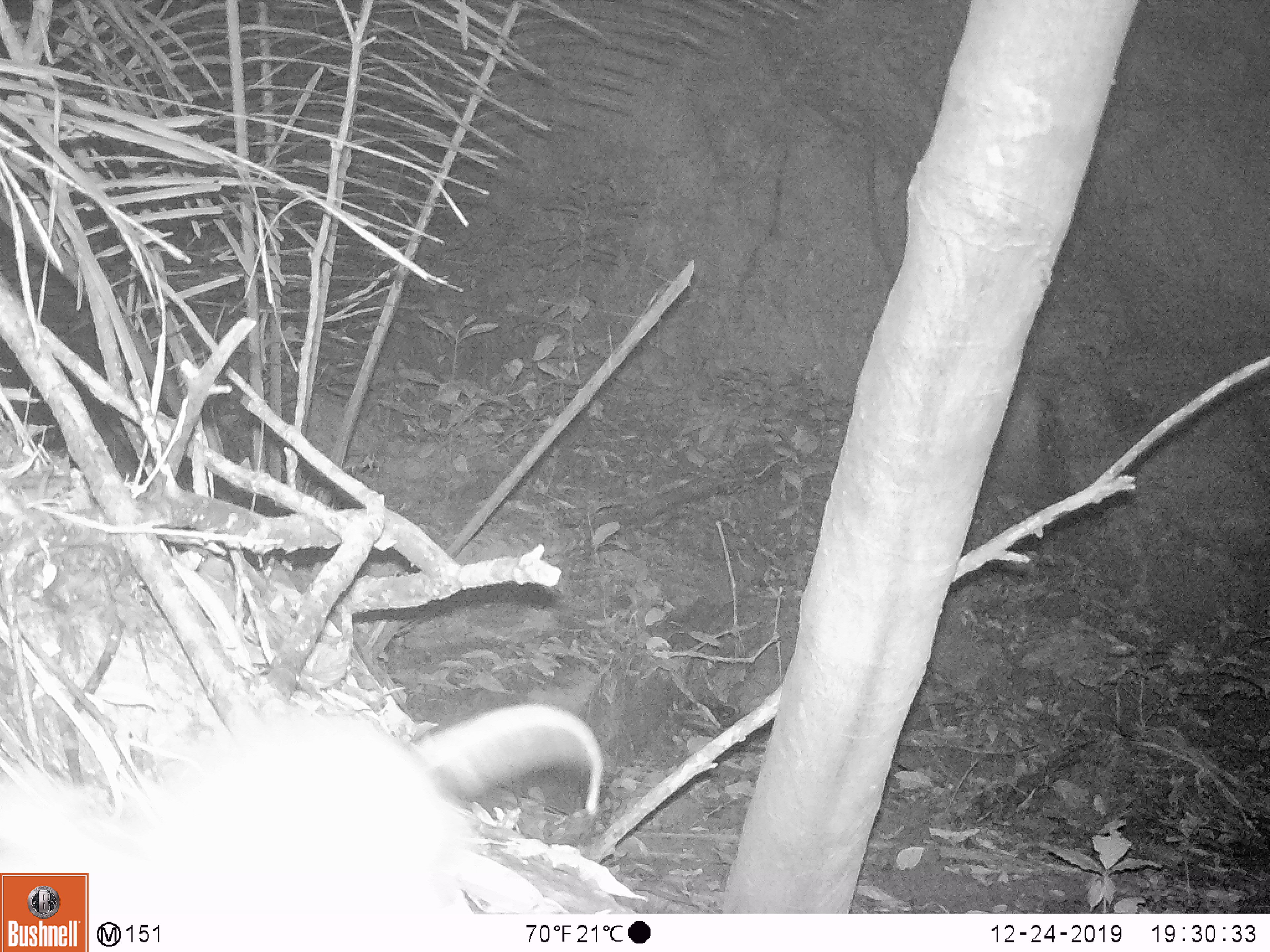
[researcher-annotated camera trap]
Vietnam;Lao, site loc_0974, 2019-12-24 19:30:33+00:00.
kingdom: Animalia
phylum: Chordata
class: Mammalia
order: Rodentia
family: Muridae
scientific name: Muridae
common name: old-world mice and rats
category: unidentified murid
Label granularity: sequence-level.